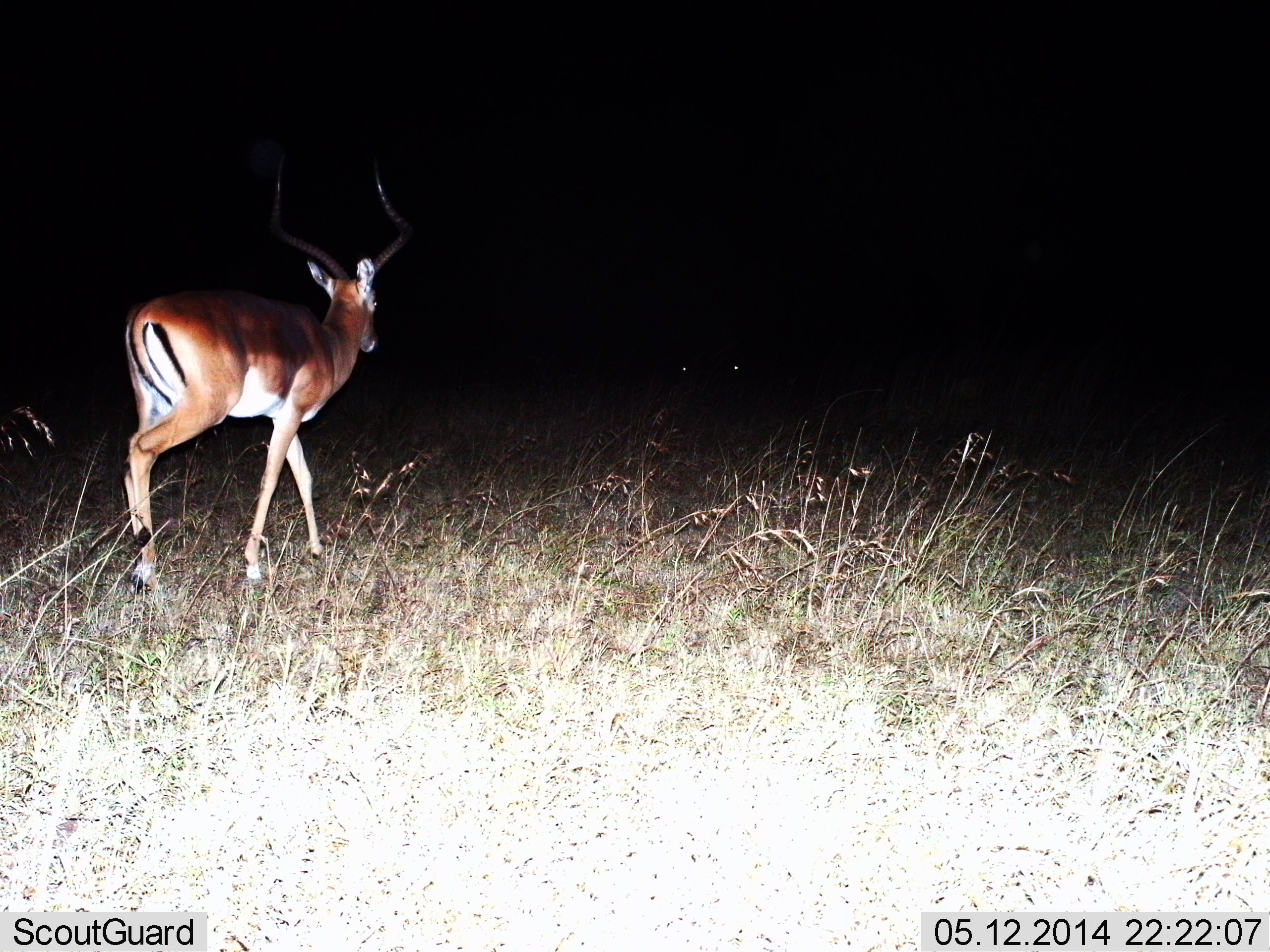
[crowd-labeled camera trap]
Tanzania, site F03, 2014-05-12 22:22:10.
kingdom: Animalia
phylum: Chordata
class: Mammalia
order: Artiodactyla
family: Bovidae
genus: Aepyceros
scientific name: Aepyceros melampus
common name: impala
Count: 1.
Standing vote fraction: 0%.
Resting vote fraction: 0%.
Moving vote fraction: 100%.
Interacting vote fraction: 0%.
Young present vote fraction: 0%.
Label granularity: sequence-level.